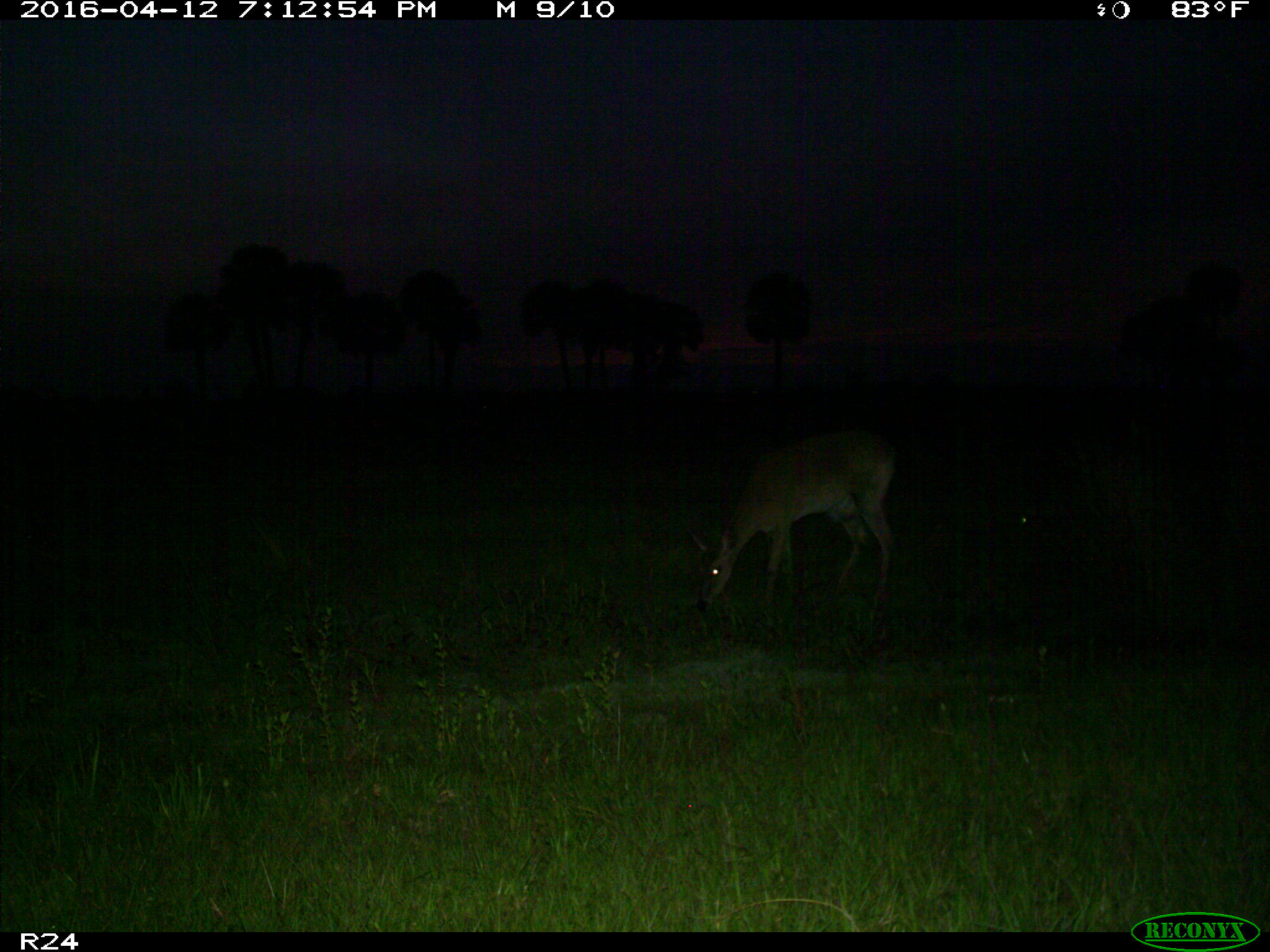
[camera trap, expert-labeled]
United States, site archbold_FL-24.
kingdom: Animalia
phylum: Chordata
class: Mammalia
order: Artiodactyla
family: Cervidae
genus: Odocoileus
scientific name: Odocoileus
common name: deer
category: unidentified deer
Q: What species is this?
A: Unidentified deer (deer) (Odocoileus).